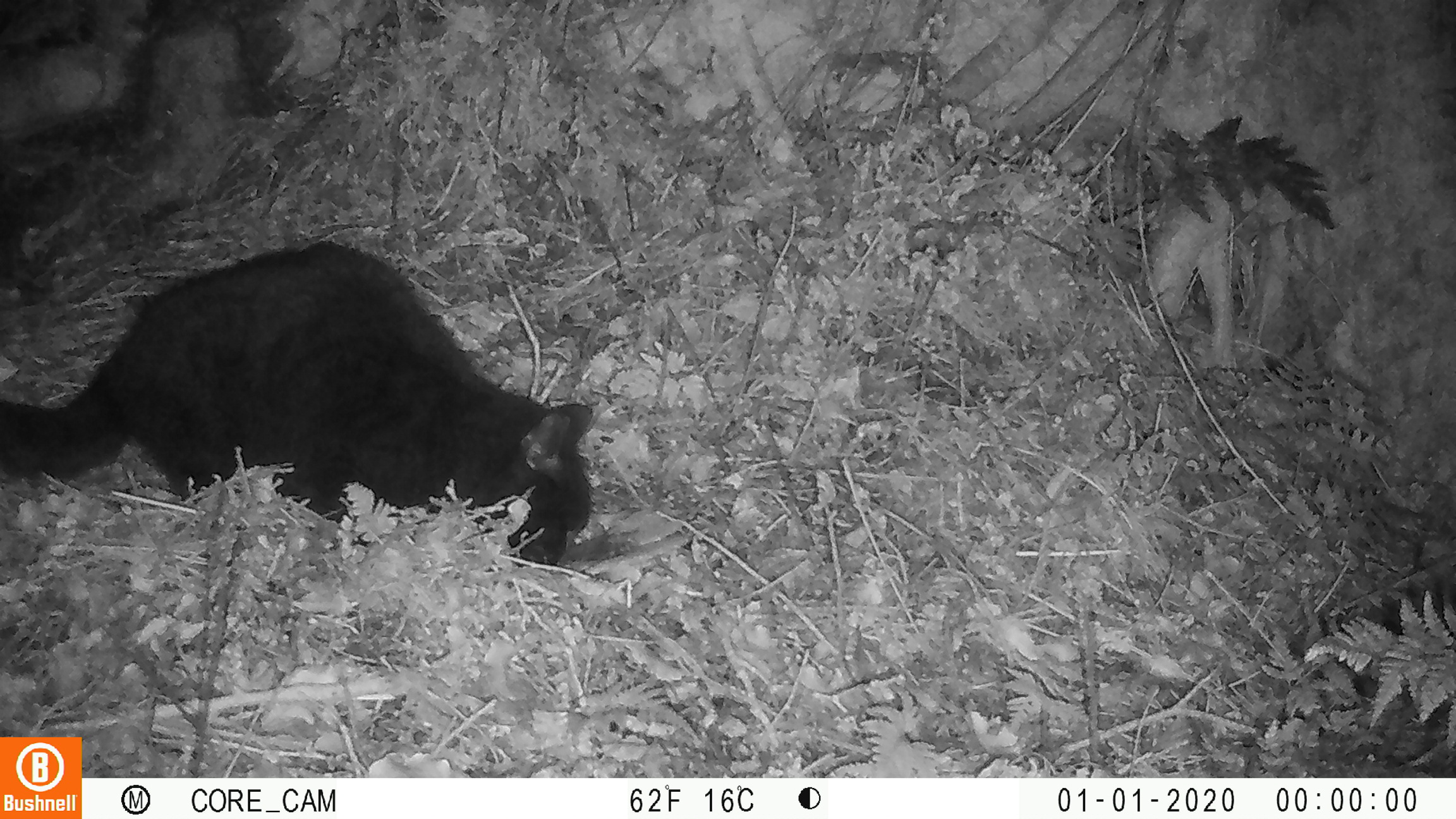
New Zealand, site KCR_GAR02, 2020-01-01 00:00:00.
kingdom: Animalia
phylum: Chordata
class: Mammalia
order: Carnivora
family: Felidae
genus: Felis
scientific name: Felis catus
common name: domestic cat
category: cat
Cat (domestic cat) (Felis catus).